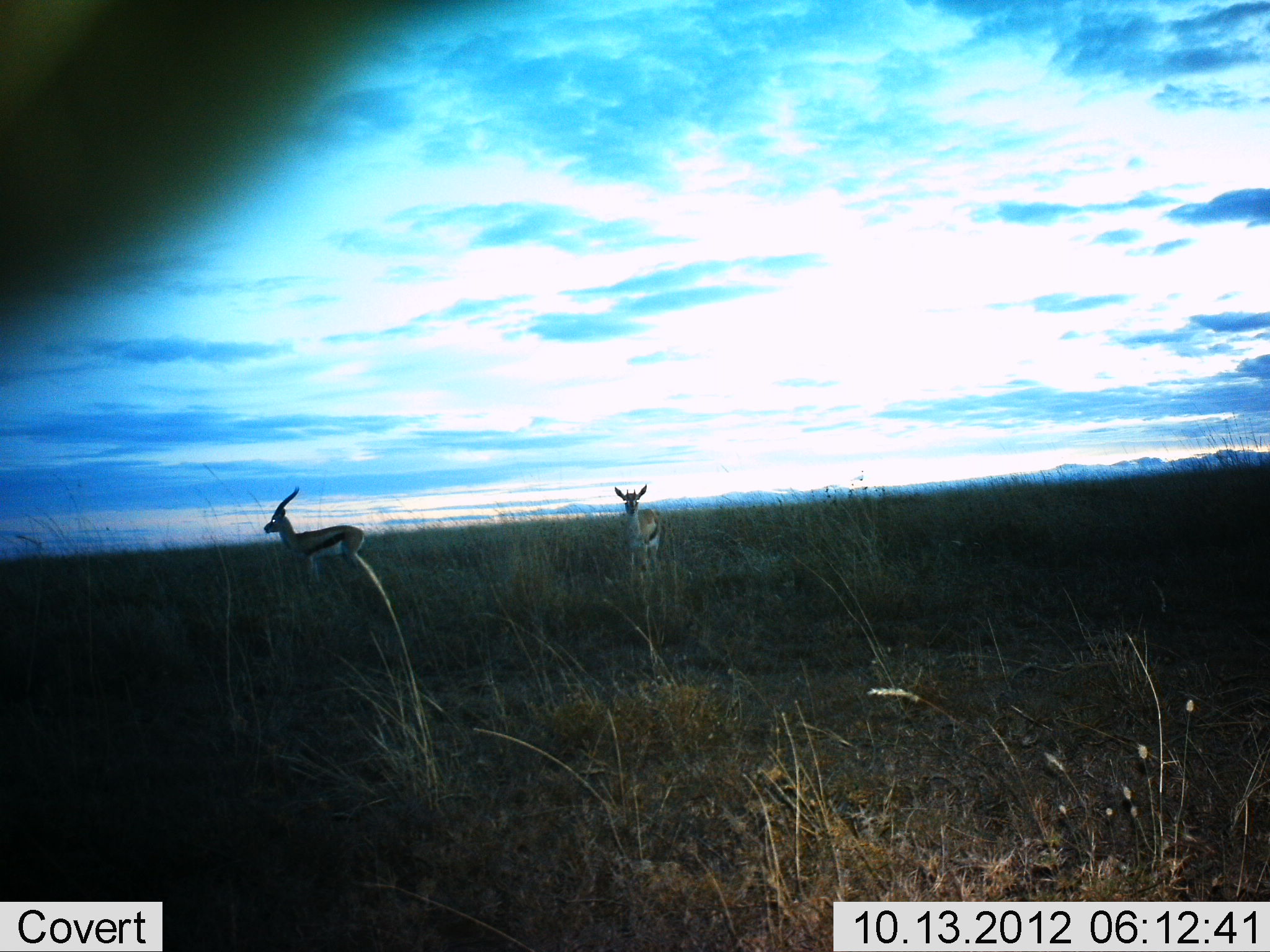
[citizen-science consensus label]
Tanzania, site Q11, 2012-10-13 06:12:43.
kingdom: Animalia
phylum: Chordata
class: Mammalia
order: Artiodactyla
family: Bovidae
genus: Eudorcas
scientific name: Eudorcas thomsonii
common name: thomson's gazelle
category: gazellethomsons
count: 2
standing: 100%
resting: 0%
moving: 0%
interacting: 0%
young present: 0%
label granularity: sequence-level